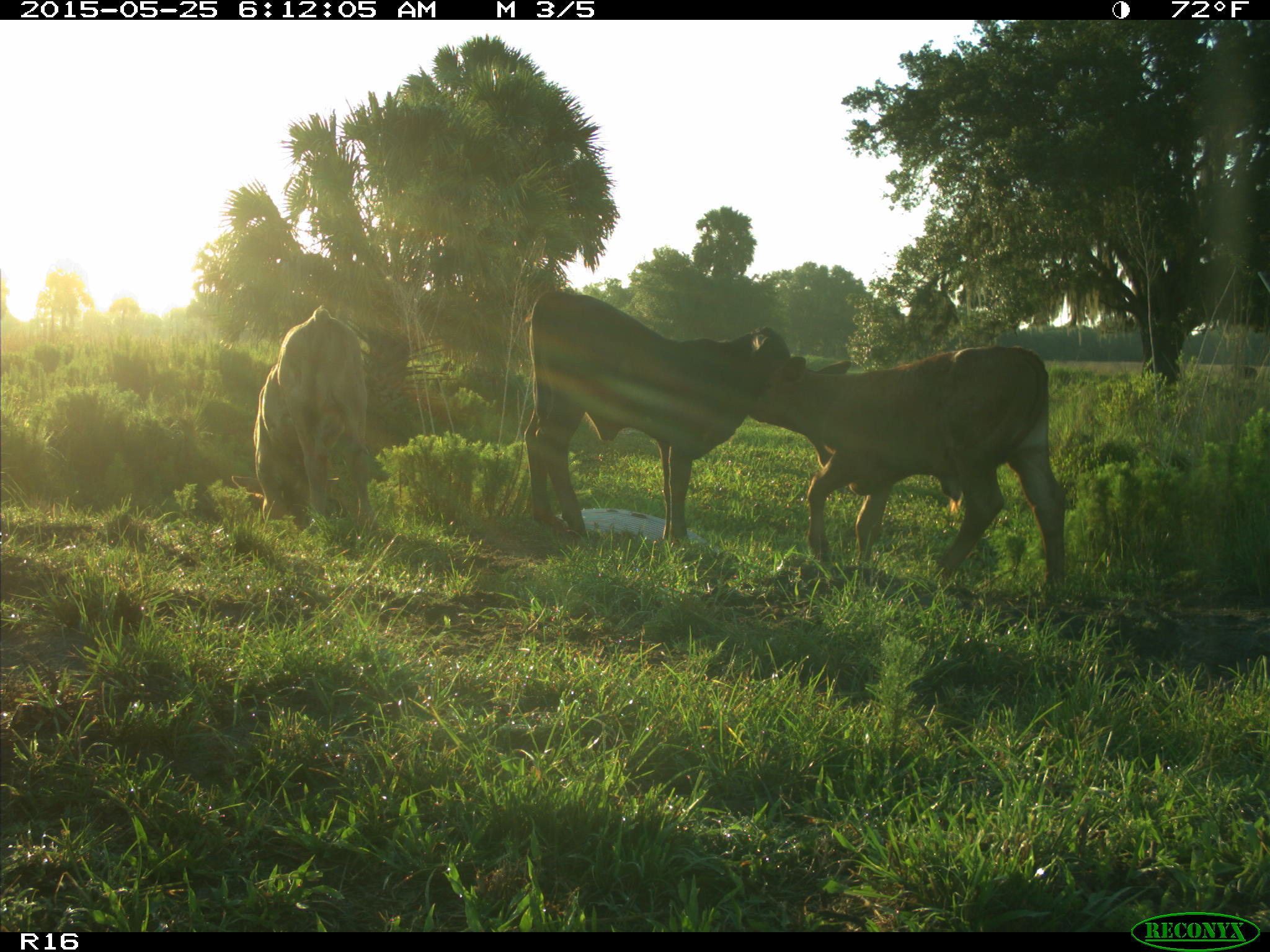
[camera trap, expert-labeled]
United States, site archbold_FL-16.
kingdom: Animalia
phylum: Chordata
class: Mammalia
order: Artiodactyla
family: Bovidae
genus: Bos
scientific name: Bos taurus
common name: domestic cow